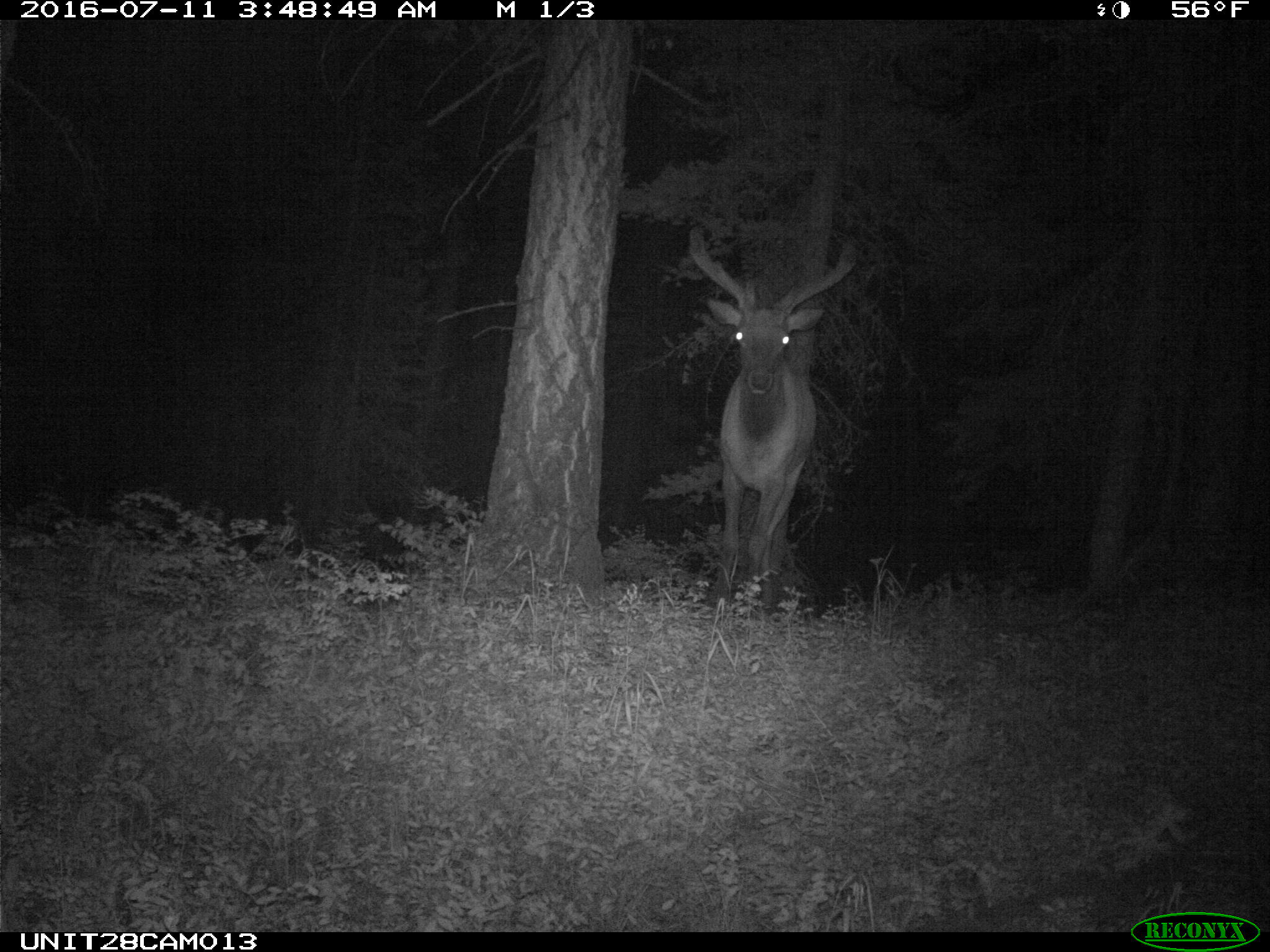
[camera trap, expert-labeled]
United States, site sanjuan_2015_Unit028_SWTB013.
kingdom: Animalia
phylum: Chordata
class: Mammalia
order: Artiodactyla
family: Cervidae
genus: Cervus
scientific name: Cervus elaphus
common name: red deer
Cervus elaphus (red deer).